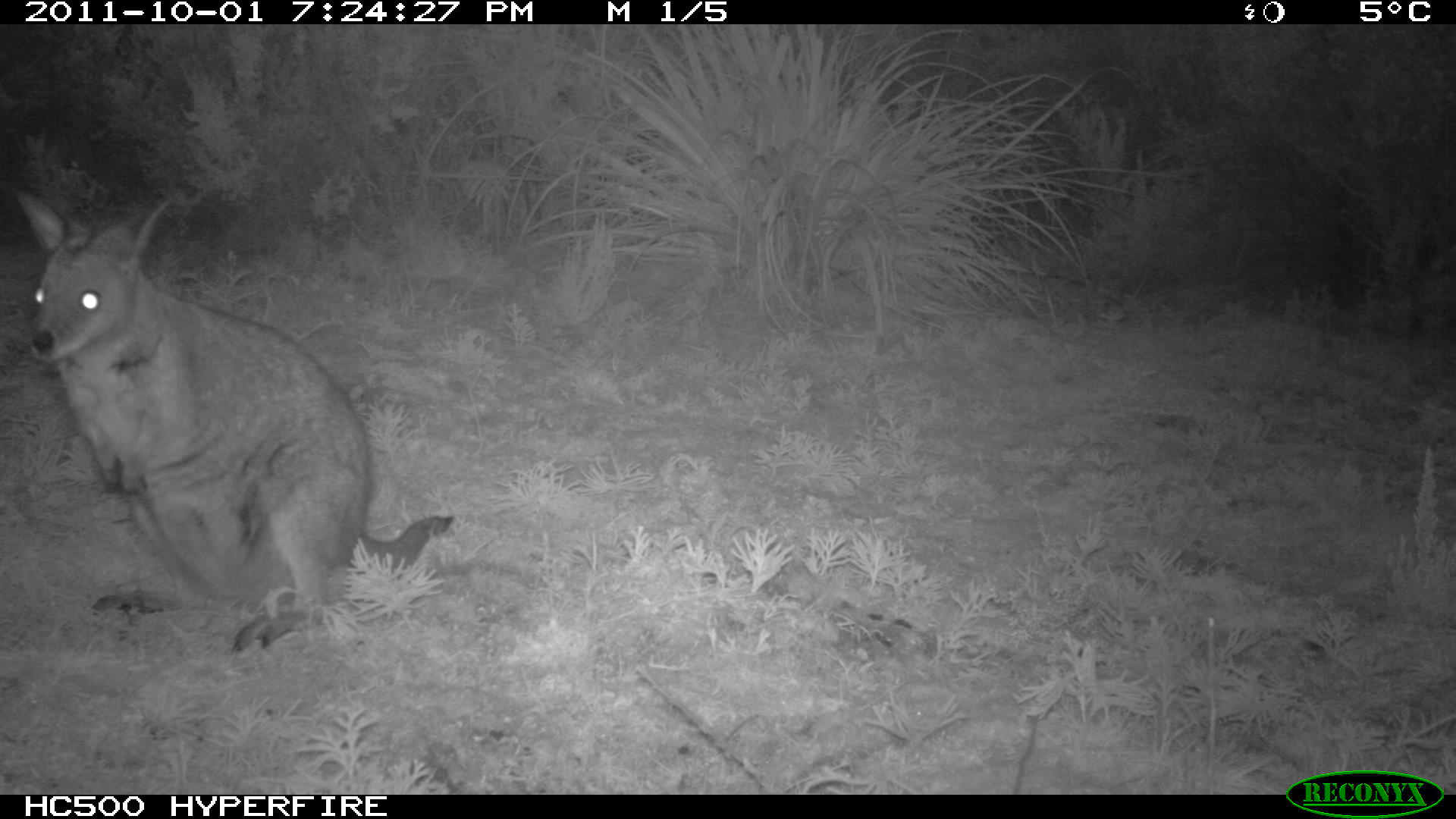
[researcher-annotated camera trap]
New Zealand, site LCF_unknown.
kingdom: Animalia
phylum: Chordata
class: Mammalia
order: Diprotodontia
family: Macropodidae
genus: Notamacropus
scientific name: Notamacropus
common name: wallaby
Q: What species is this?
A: Wallaby (Notamacropus).